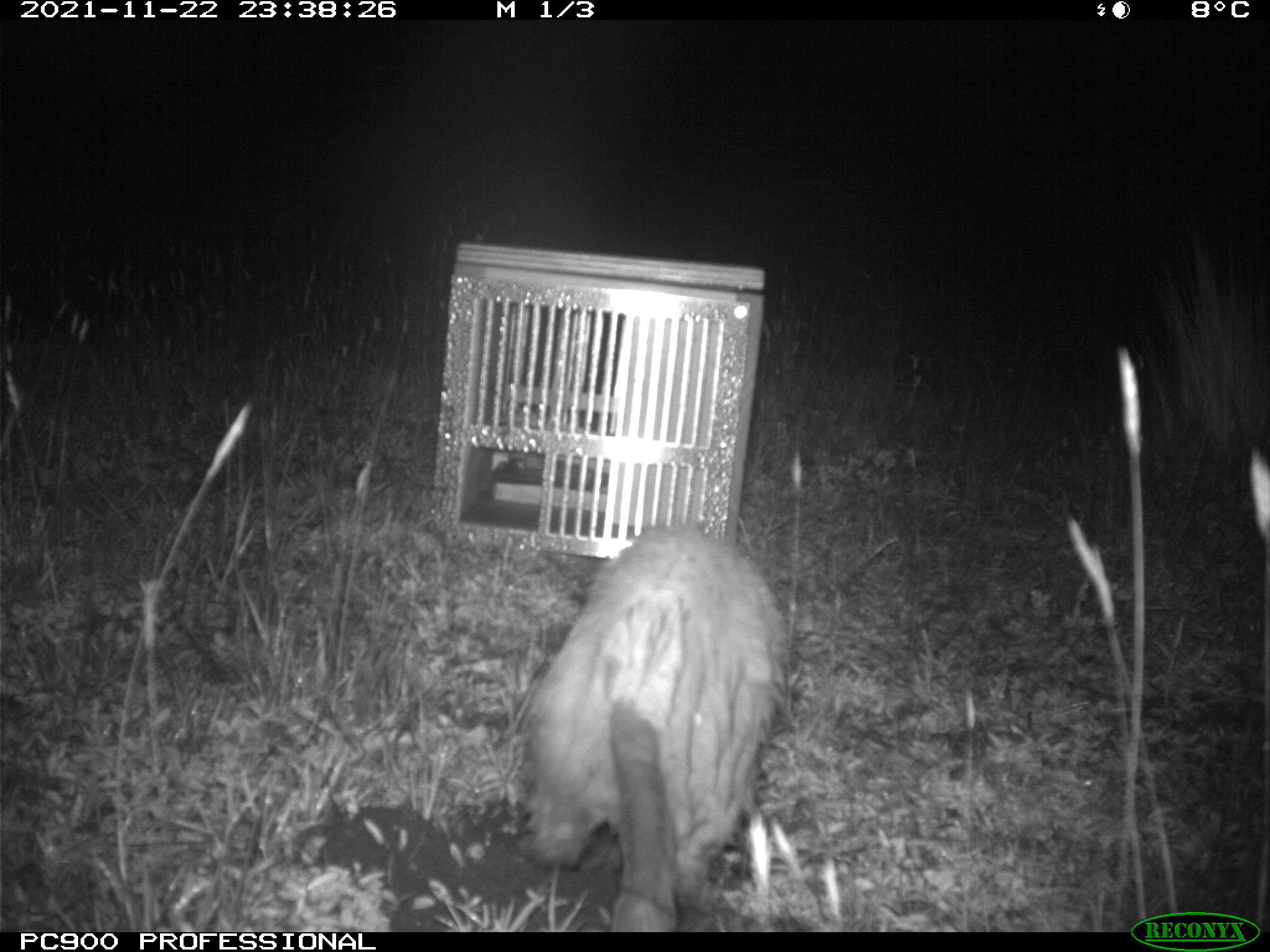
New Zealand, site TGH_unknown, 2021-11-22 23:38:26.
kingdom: Animalia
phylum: Chordata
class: Mammalia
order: Carnivora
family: Mustelidae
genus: Mustela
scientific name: Mustela furo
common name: ferret